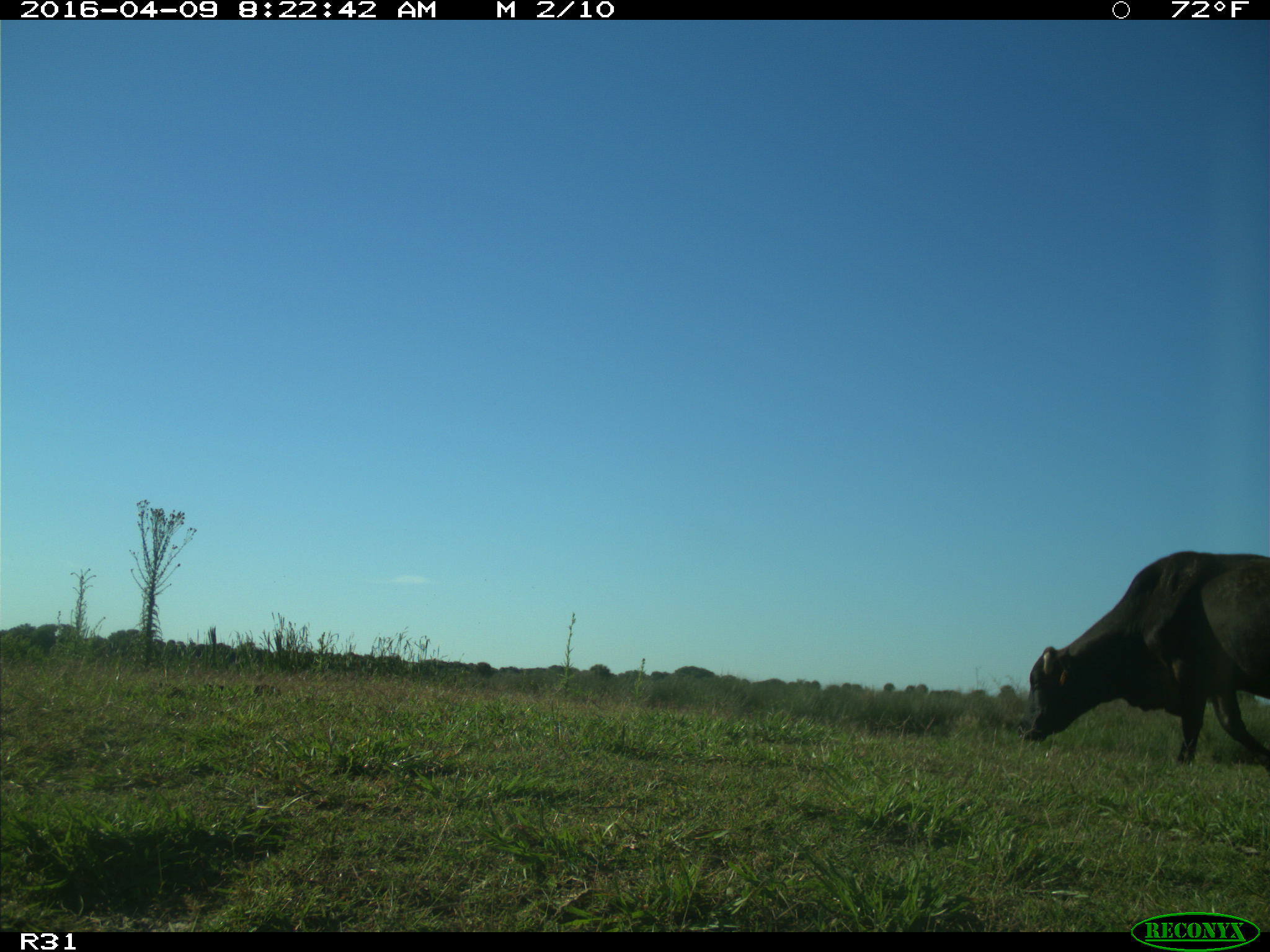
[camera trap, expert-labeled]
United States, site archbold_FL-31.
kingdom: Animalia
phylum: Chordata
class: Mammalia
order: Artiodactyla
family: Bovidae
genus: Bos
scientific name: Bos taurus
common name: domestic cow